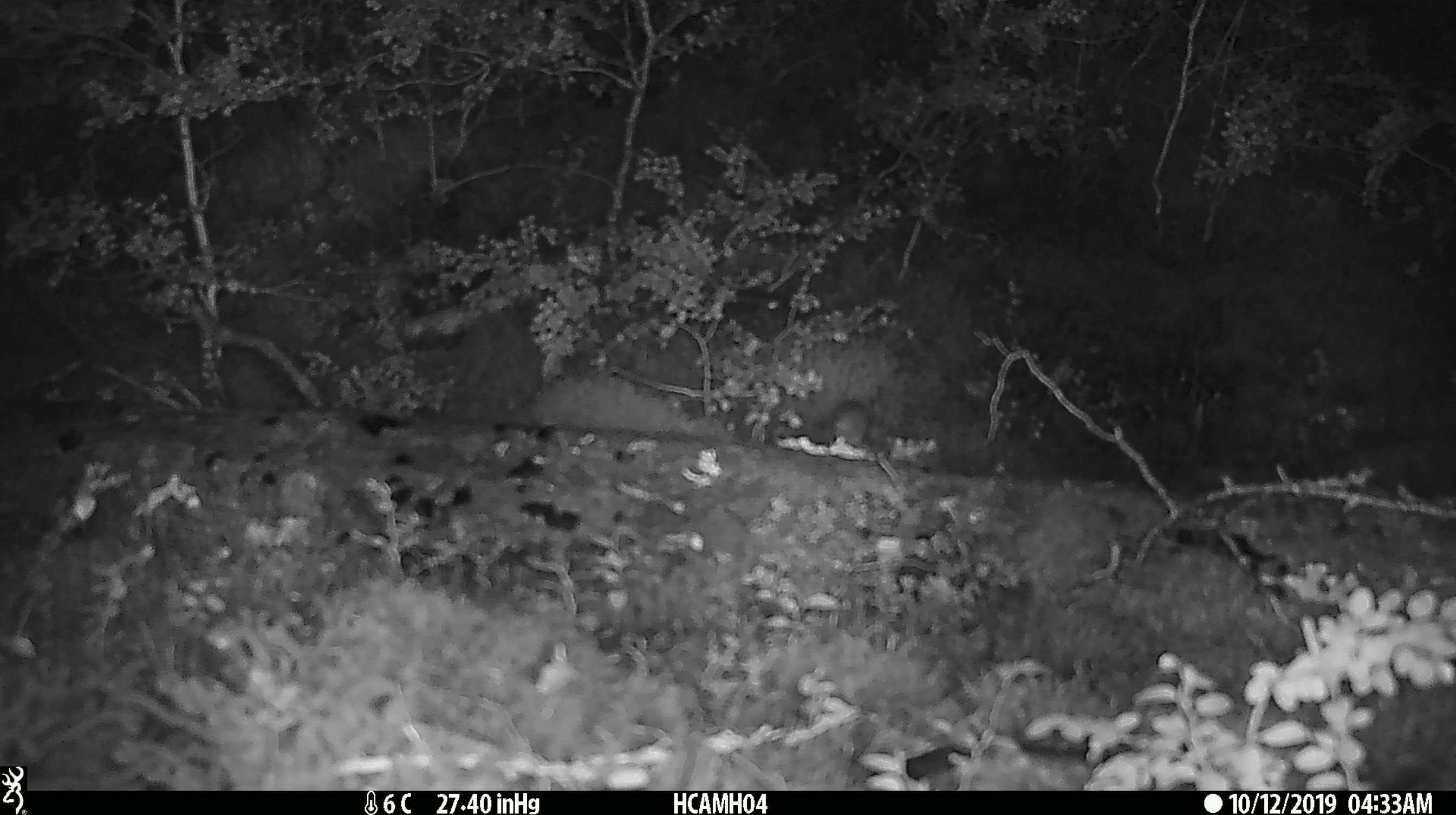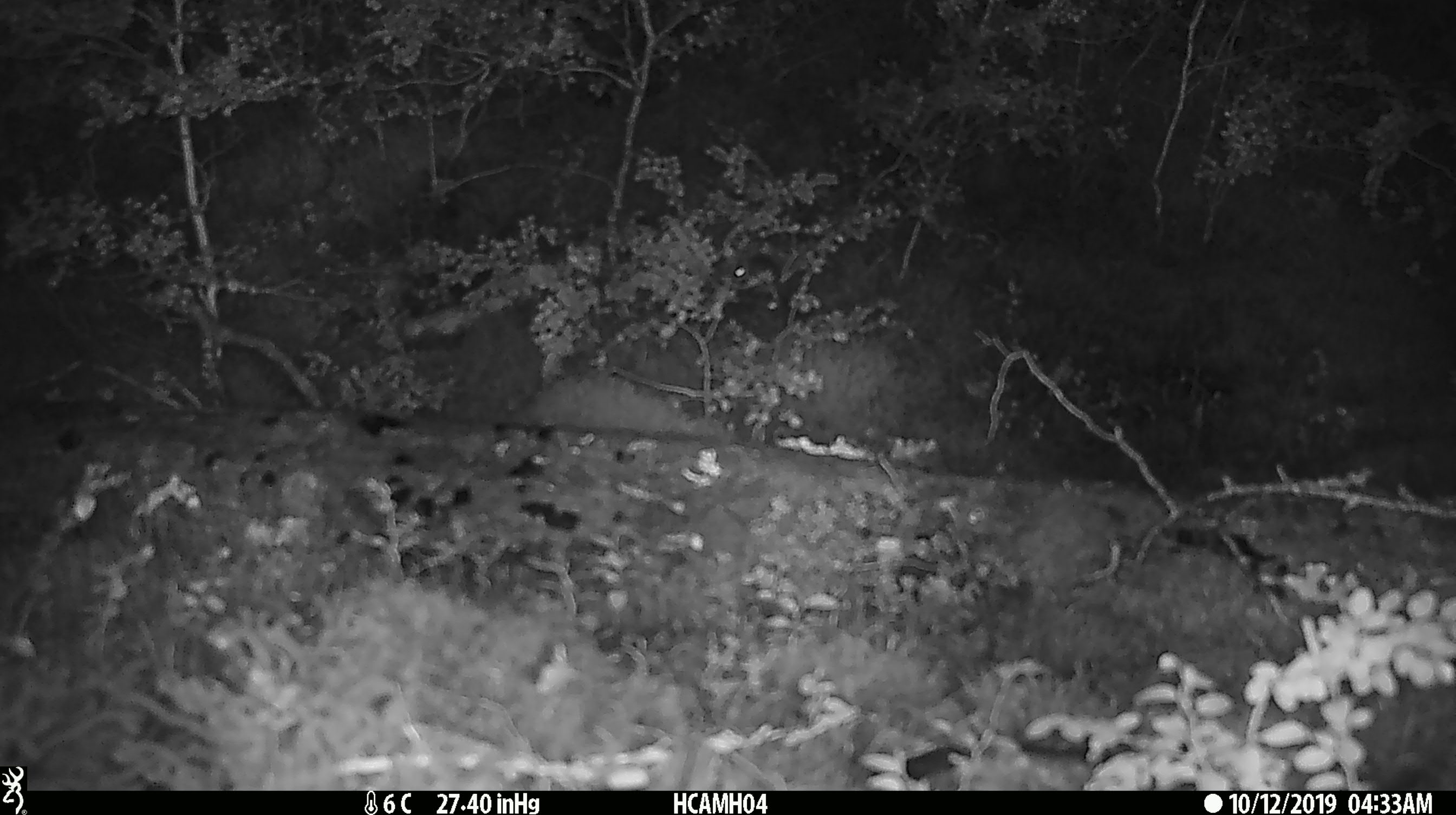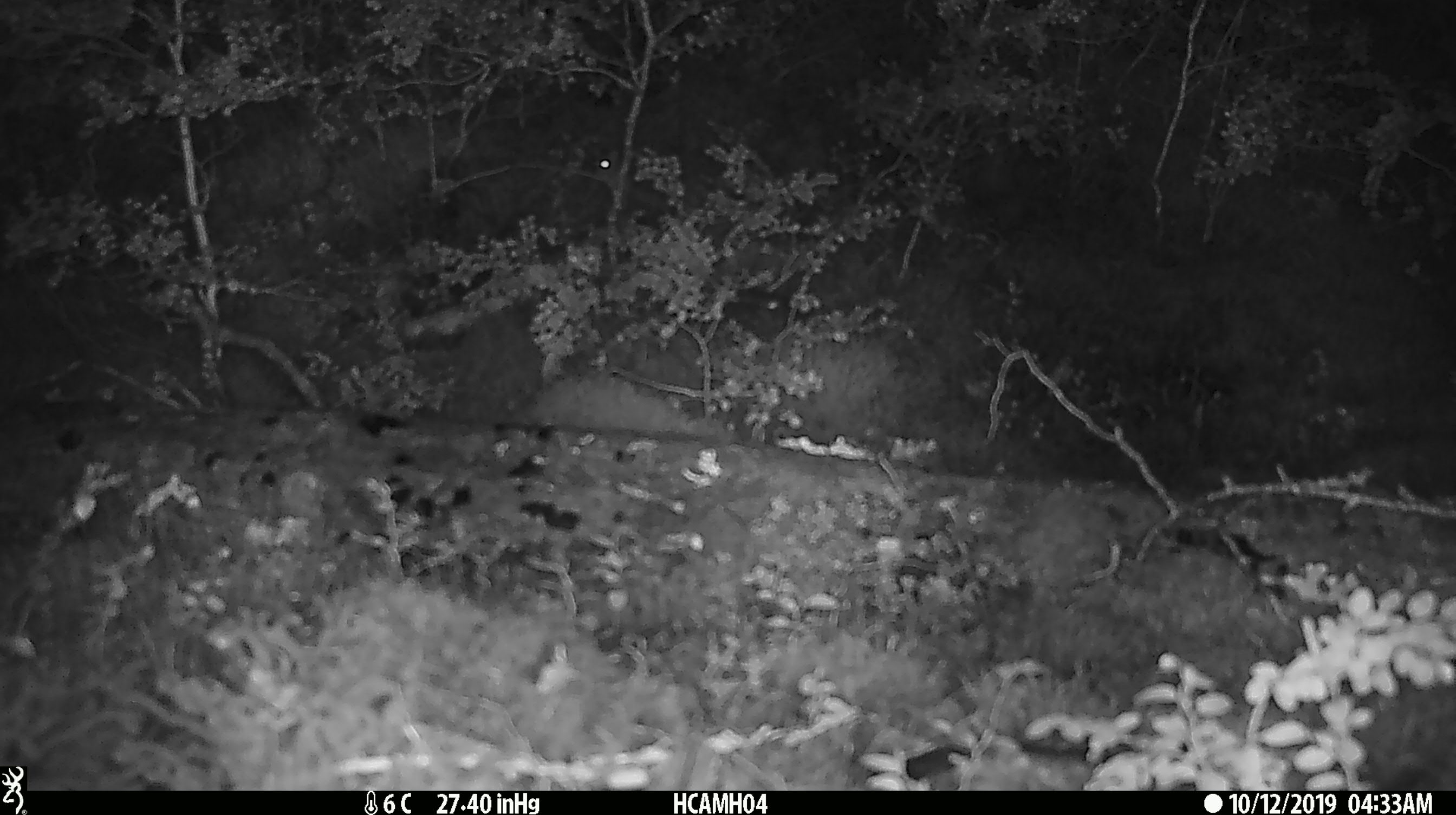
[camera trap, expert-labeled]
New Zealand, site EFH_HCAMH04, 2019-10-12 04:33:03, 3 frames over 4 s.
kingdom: Animalia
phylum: Chordata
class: Mammalia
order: Rodentia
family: Muridae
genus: Mus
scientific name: Mus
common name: mouse